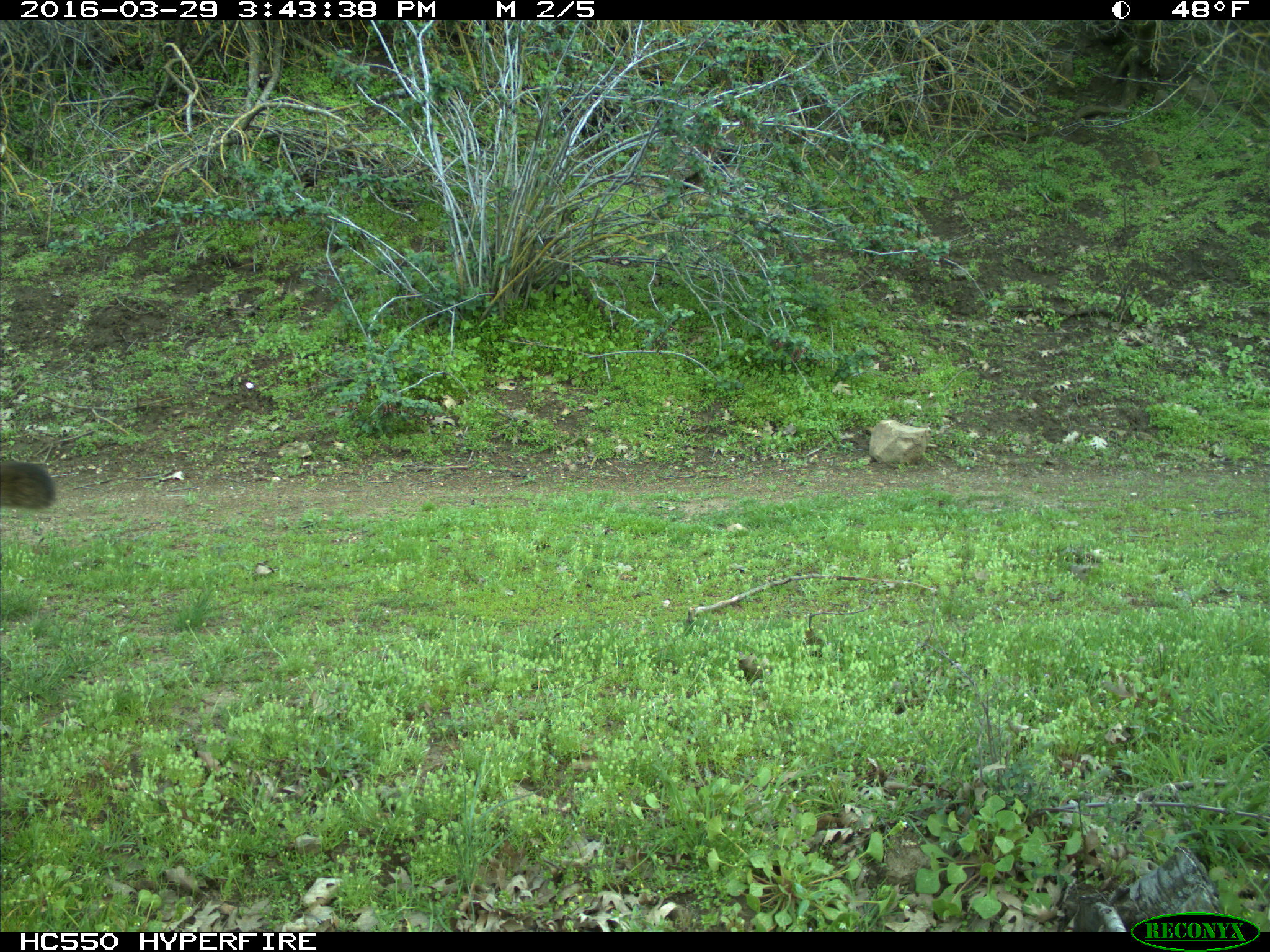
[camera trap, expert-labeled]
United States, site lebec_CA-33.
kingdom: Animalia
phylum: Chordata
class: Mammalia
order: Carnivora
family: Felidae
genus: Puma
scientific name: Puma concolor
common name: mountain lion